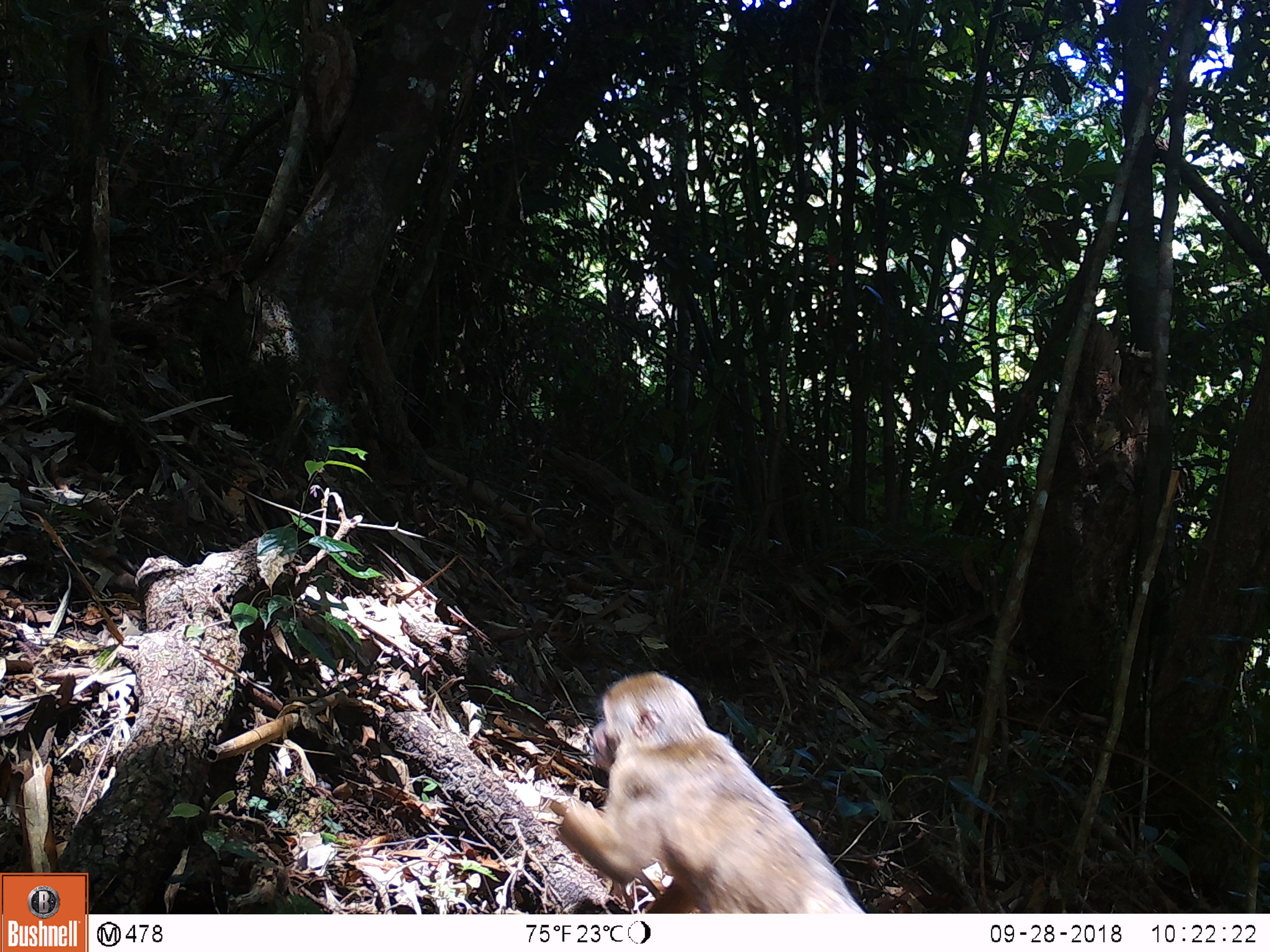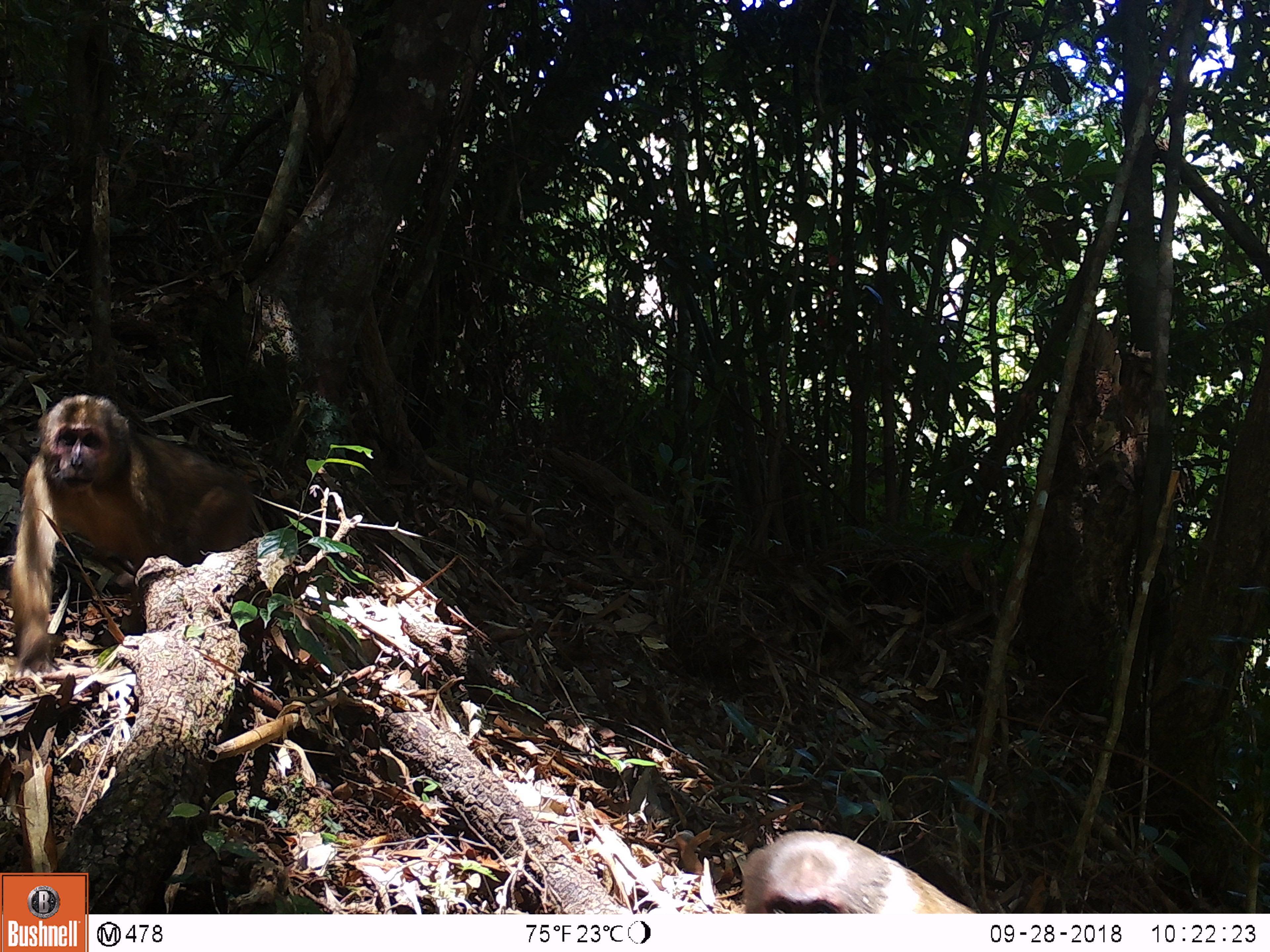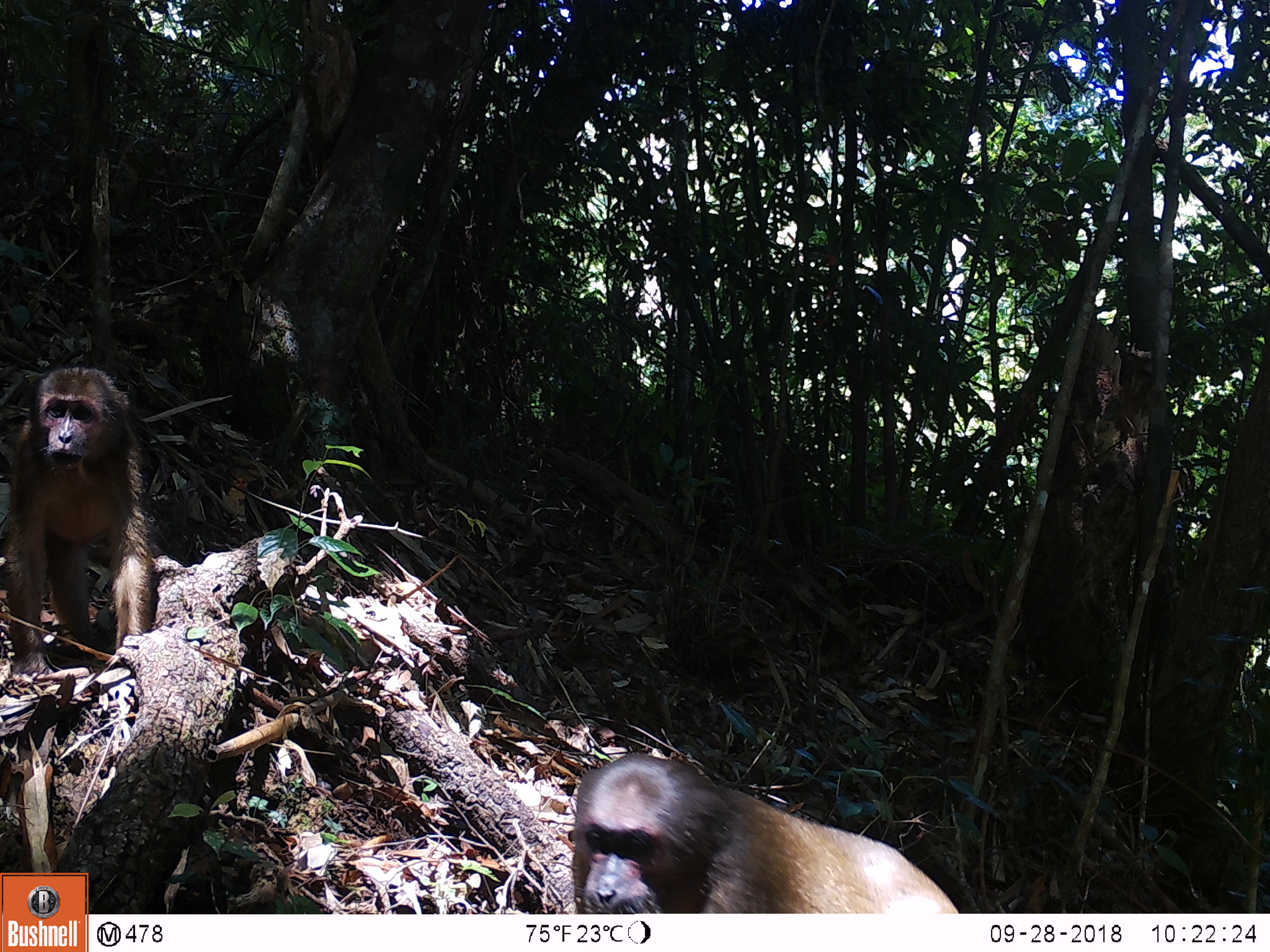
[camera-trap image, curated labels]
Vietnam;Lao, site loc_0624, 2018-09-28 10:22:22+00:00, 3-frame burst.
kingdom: Animalia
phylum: Chordata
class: Mammalia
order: Primates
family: Cercopithecidae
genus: Macaca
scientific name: Macaca arctoides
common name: stump-tailed macaque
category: stump tailed macaque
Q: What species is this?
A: Stump tailed macaque (stump-tailed macaque) (Macaca arctoides).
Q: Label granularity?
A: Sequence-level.